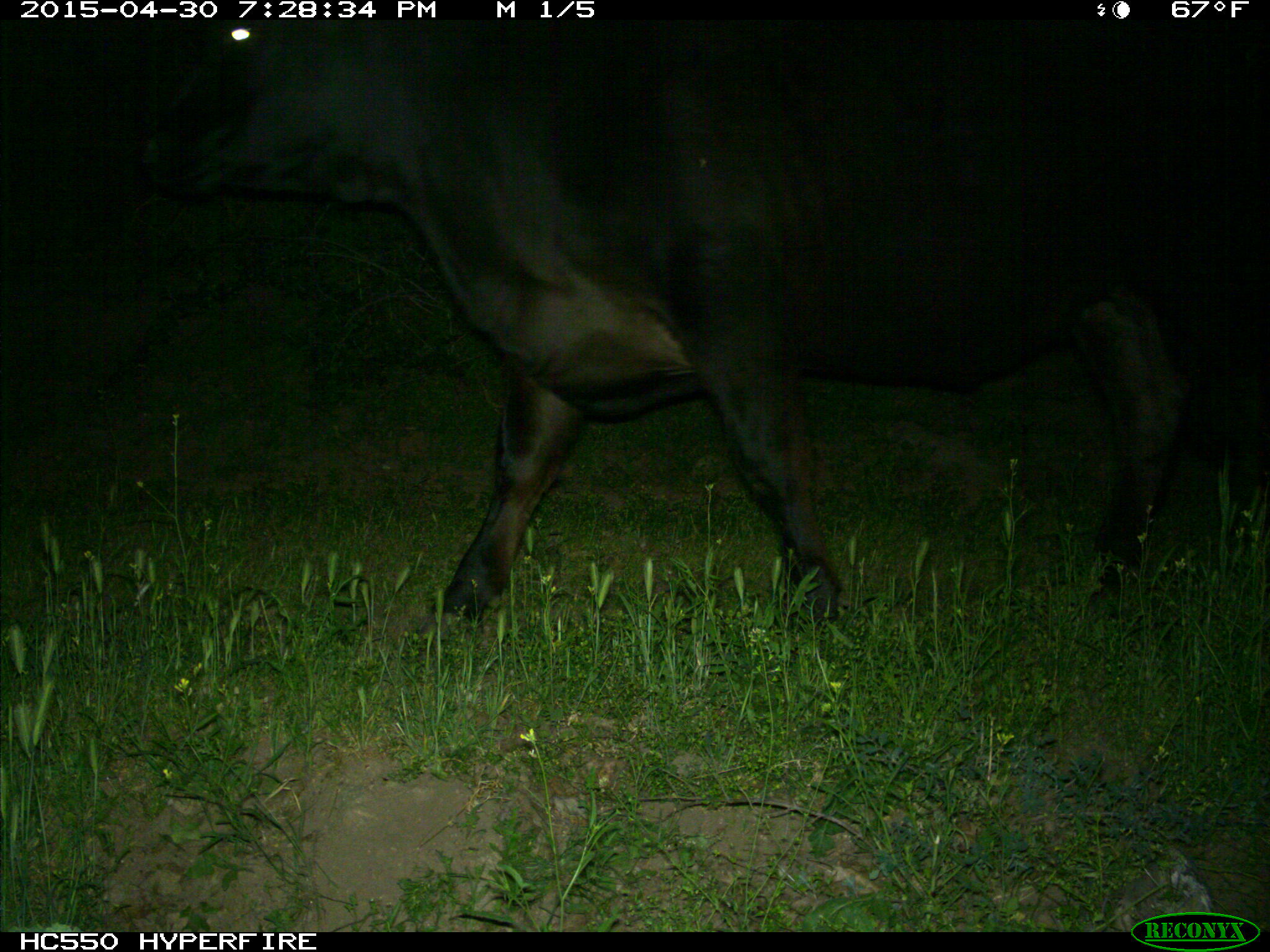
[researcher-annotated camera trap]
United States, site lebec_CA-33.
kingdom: Animalia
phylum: Chordata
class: Mammalia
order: Artiodactyla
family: Bovidae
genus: Bos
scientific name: Bos taurus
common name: domestic cow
Bos taurus (domestic cow).